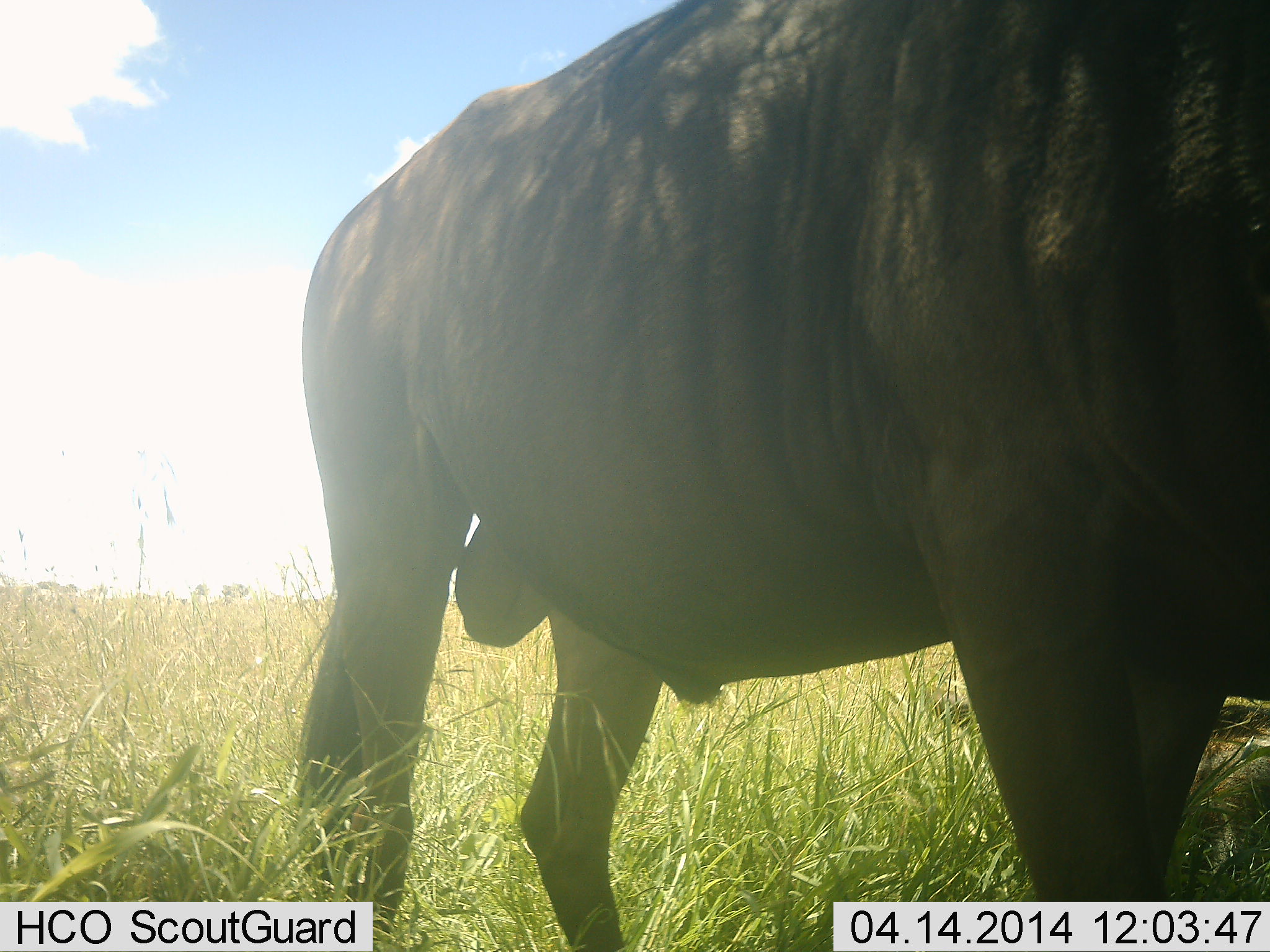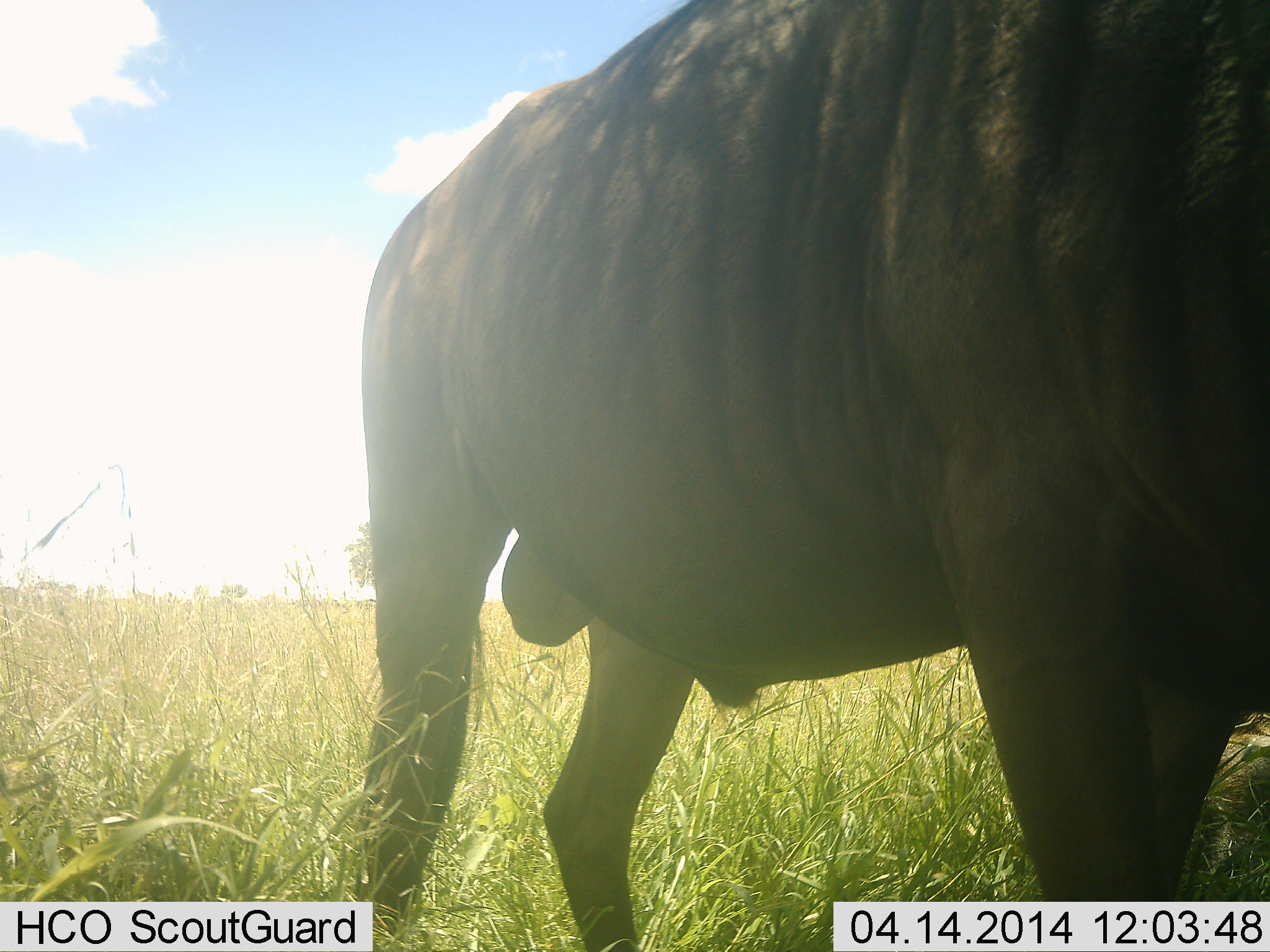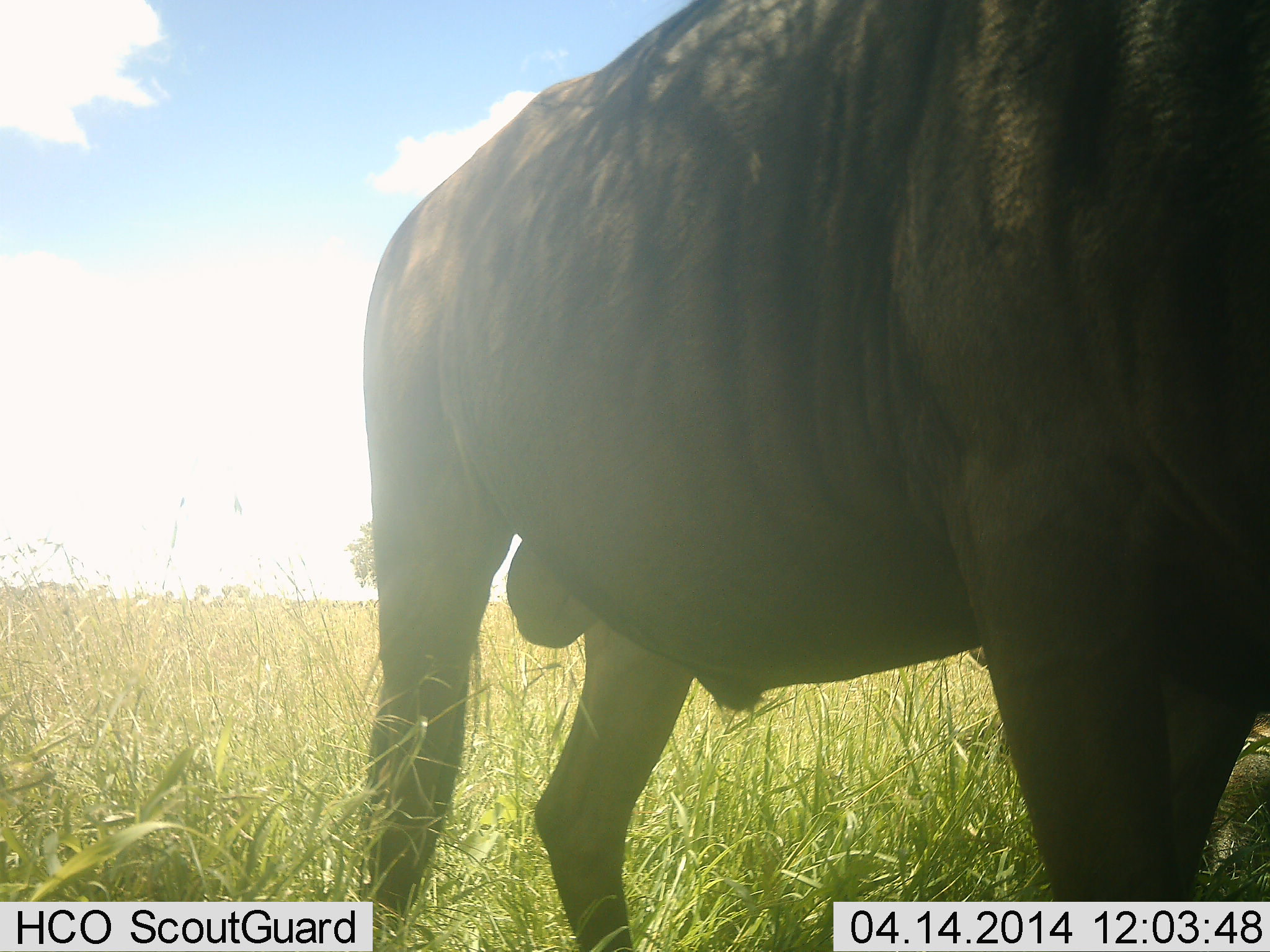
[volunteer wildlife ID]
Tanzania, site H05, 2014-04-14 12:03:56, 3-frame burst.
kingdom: Animalia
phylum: Chordata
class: Mammalia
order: Artiodactyla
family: Bovidae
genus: Connochaetes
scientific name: Connochaetes taurinus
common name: blue wildebeest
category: wildebeest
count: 1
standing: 86%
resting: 0%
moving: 5%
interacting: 5%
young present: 0%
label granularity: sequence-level